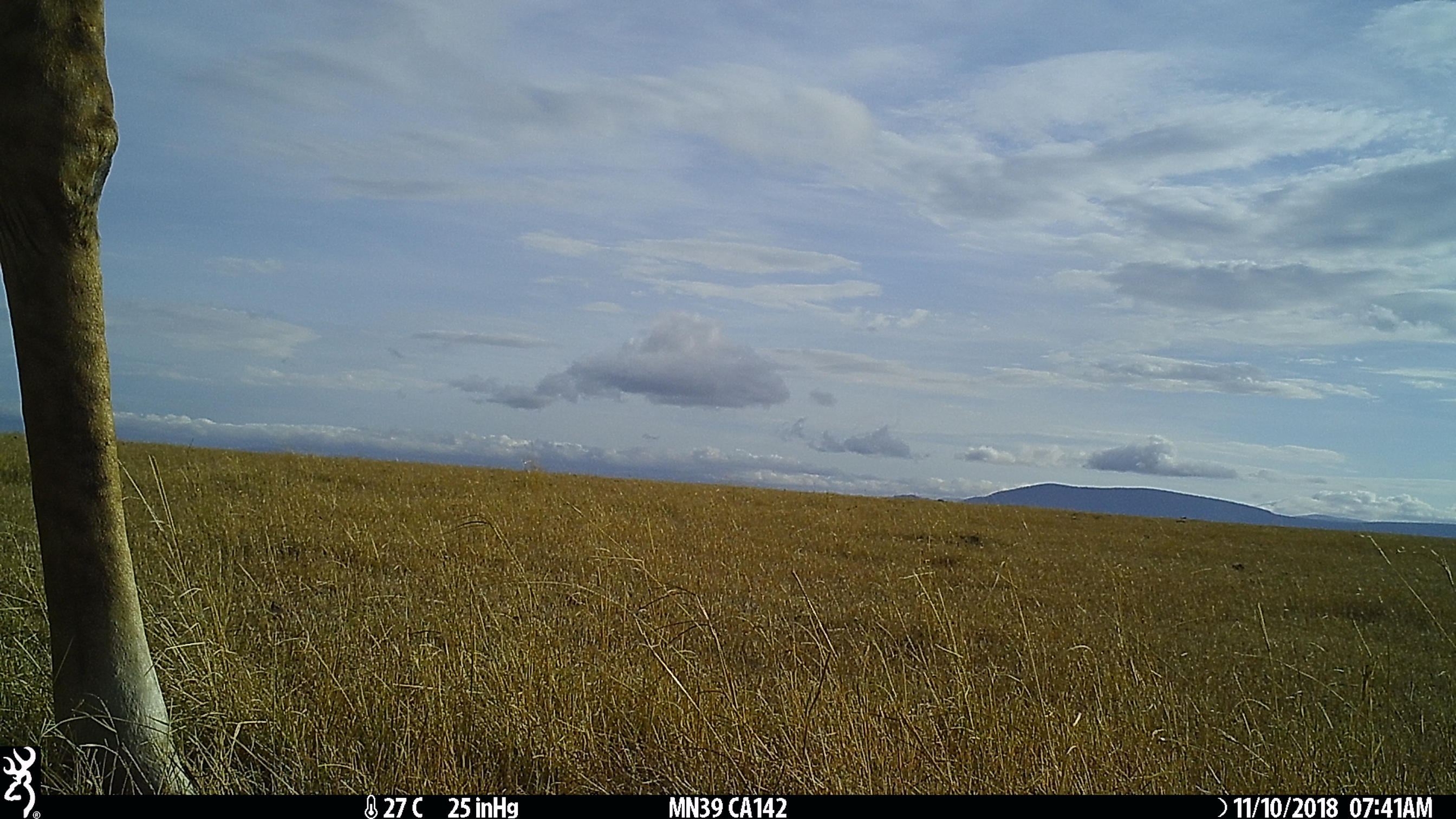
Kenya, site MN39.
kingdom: Animalia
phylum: Chordata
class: Mammalia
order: Artiodactyla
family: Giraffidae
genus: Giraffa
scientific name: Giraffa camelopardalis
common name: northern giraffe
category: giraffe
Giraffe (northern giraffe) (Giraffa camelopardalis).